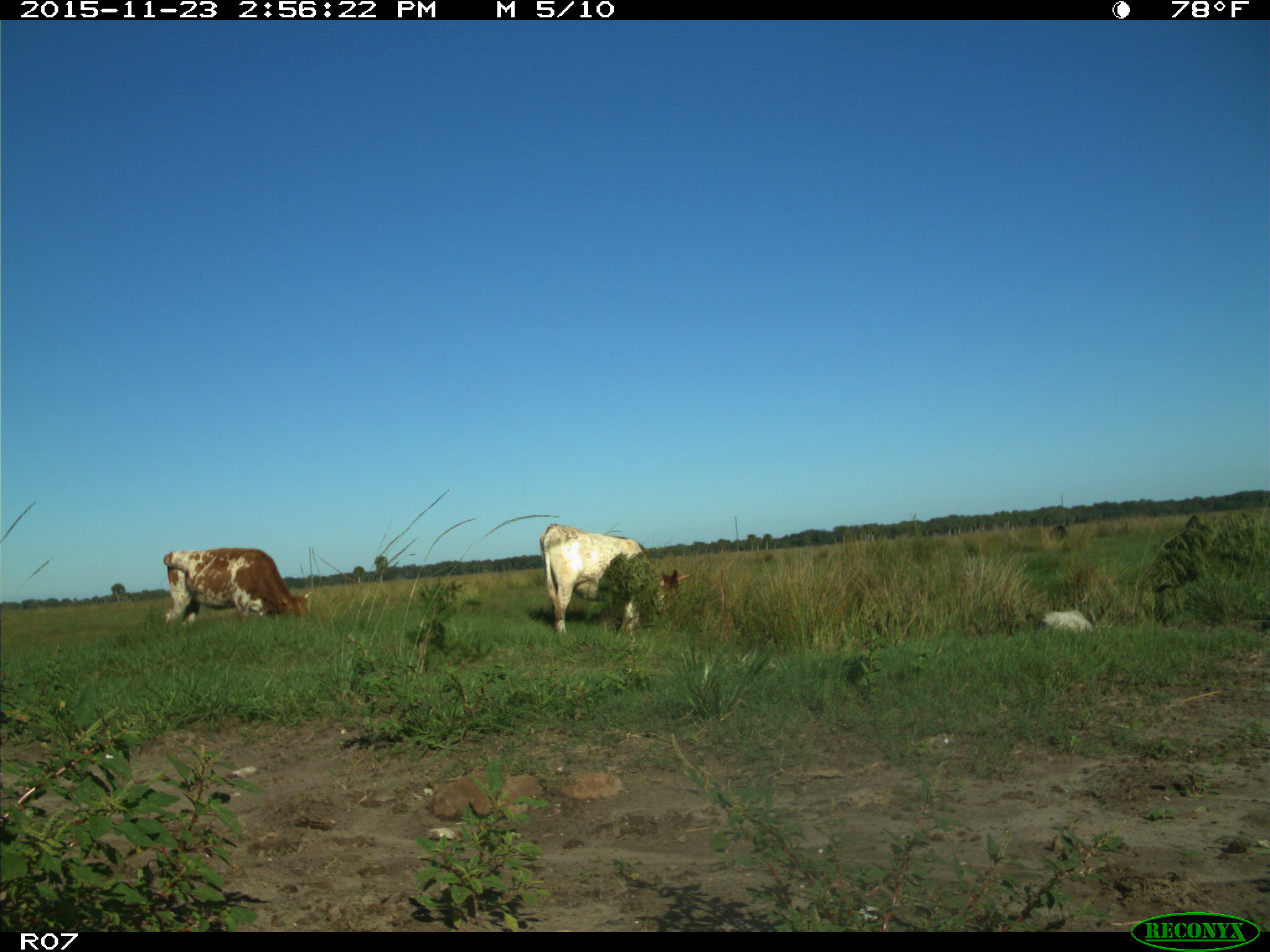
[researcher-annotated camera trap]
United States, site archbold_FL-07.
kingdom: Animalia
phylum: Chordata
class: Mammalia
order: Artiodactyla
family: Bovidae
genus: Bos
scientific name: Bos taurus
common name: domestic cow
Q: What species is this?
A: Bos taurus (domestic cow).